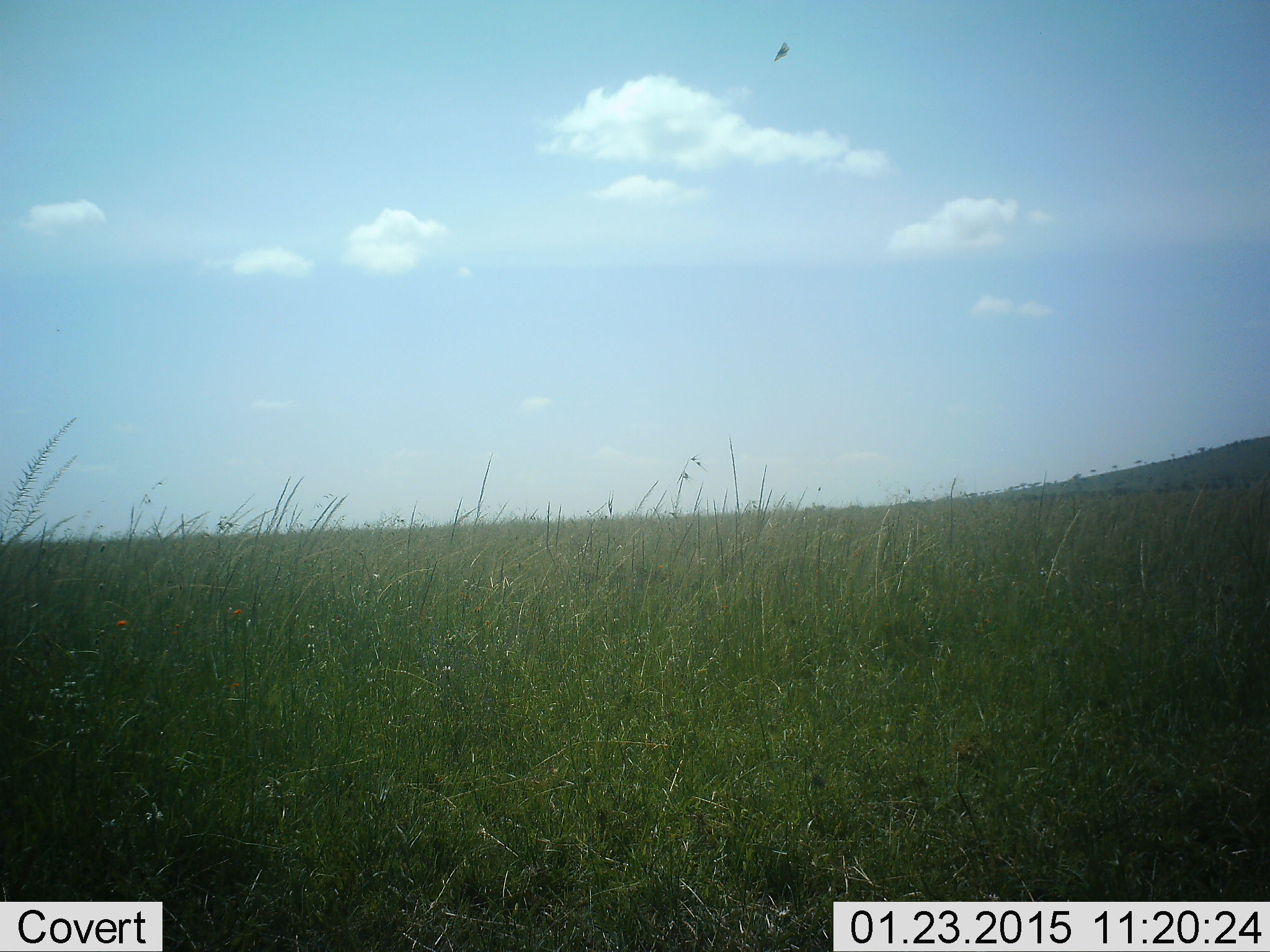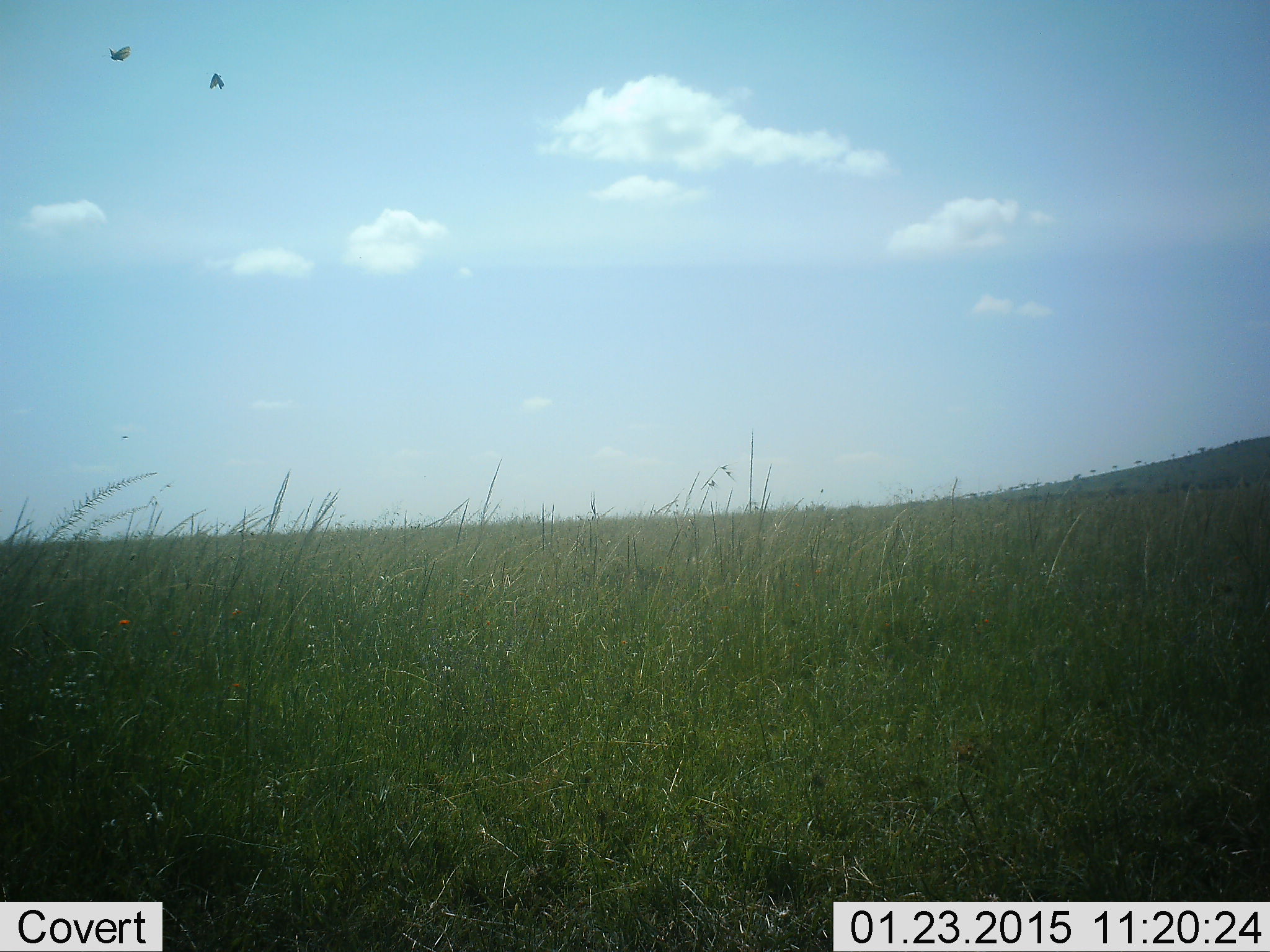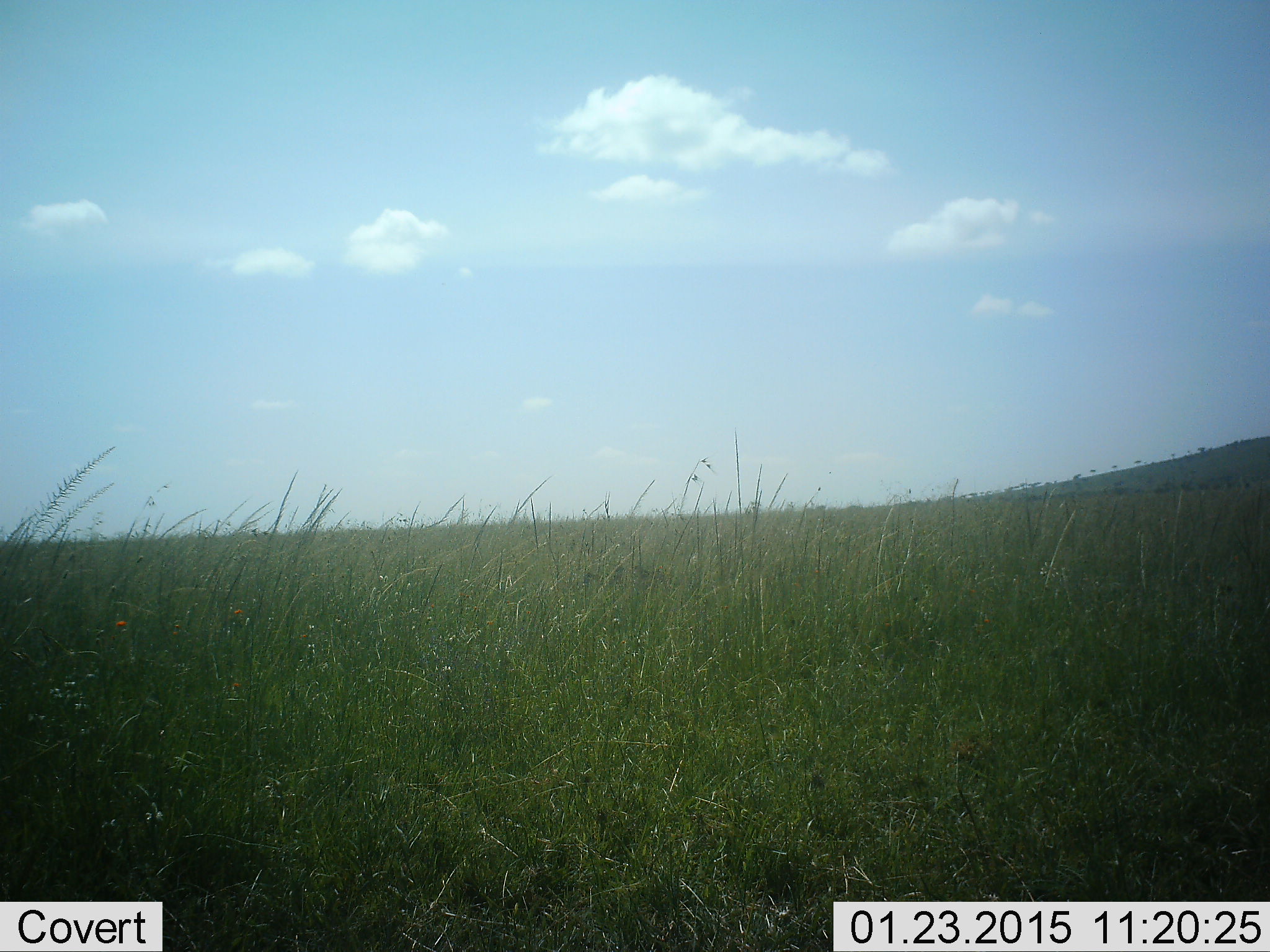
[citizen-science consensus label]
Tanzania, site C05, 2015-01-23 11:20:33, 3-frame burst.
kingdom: Animalia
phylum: Arthropoda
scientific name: Arthropoda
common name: arthropods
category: insectspider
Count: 2.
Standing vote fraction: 0%.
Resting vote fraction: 12%.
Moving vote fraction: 88%.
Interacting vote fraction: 0%.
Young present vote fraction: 0%.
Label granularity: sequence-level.